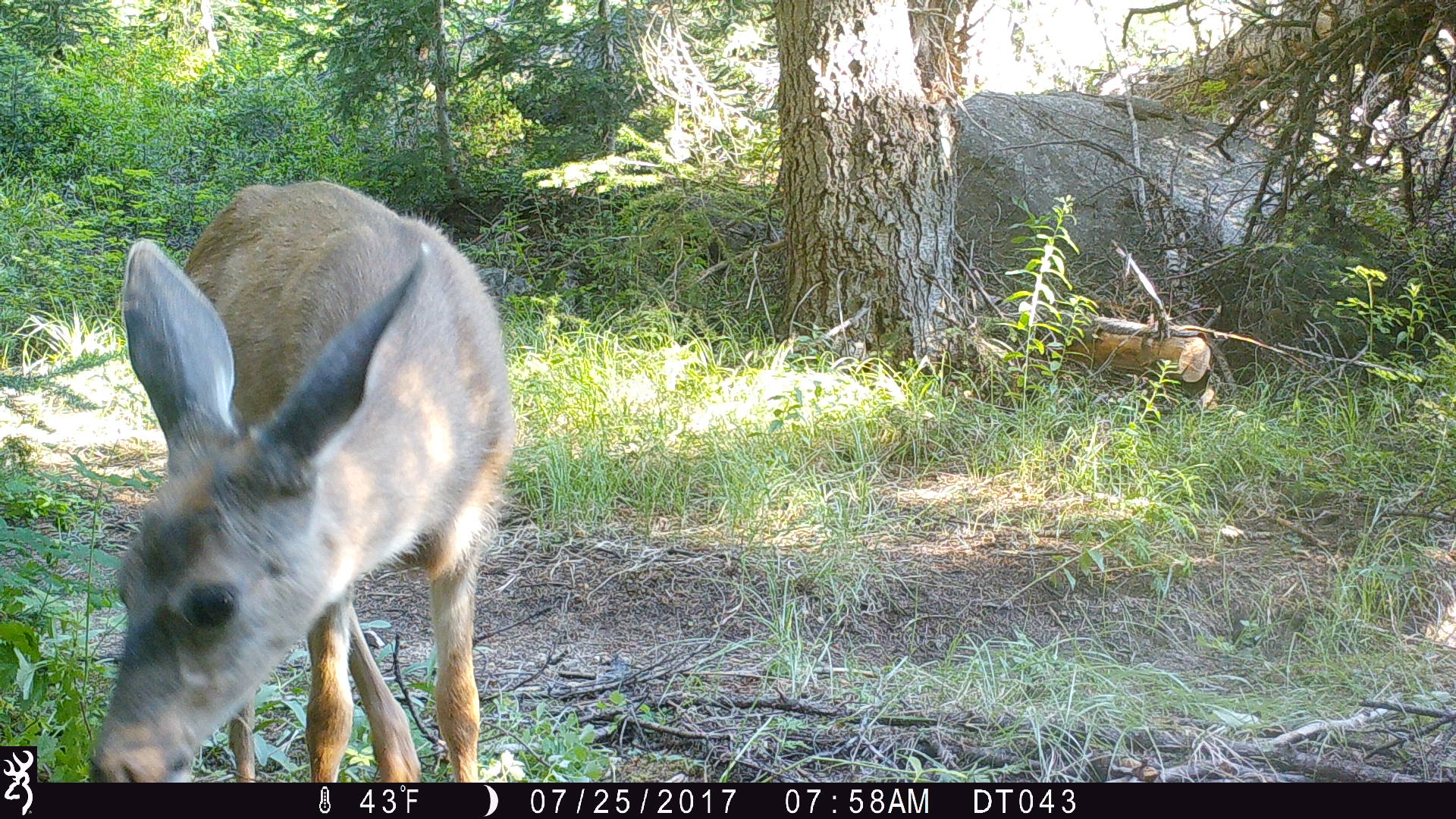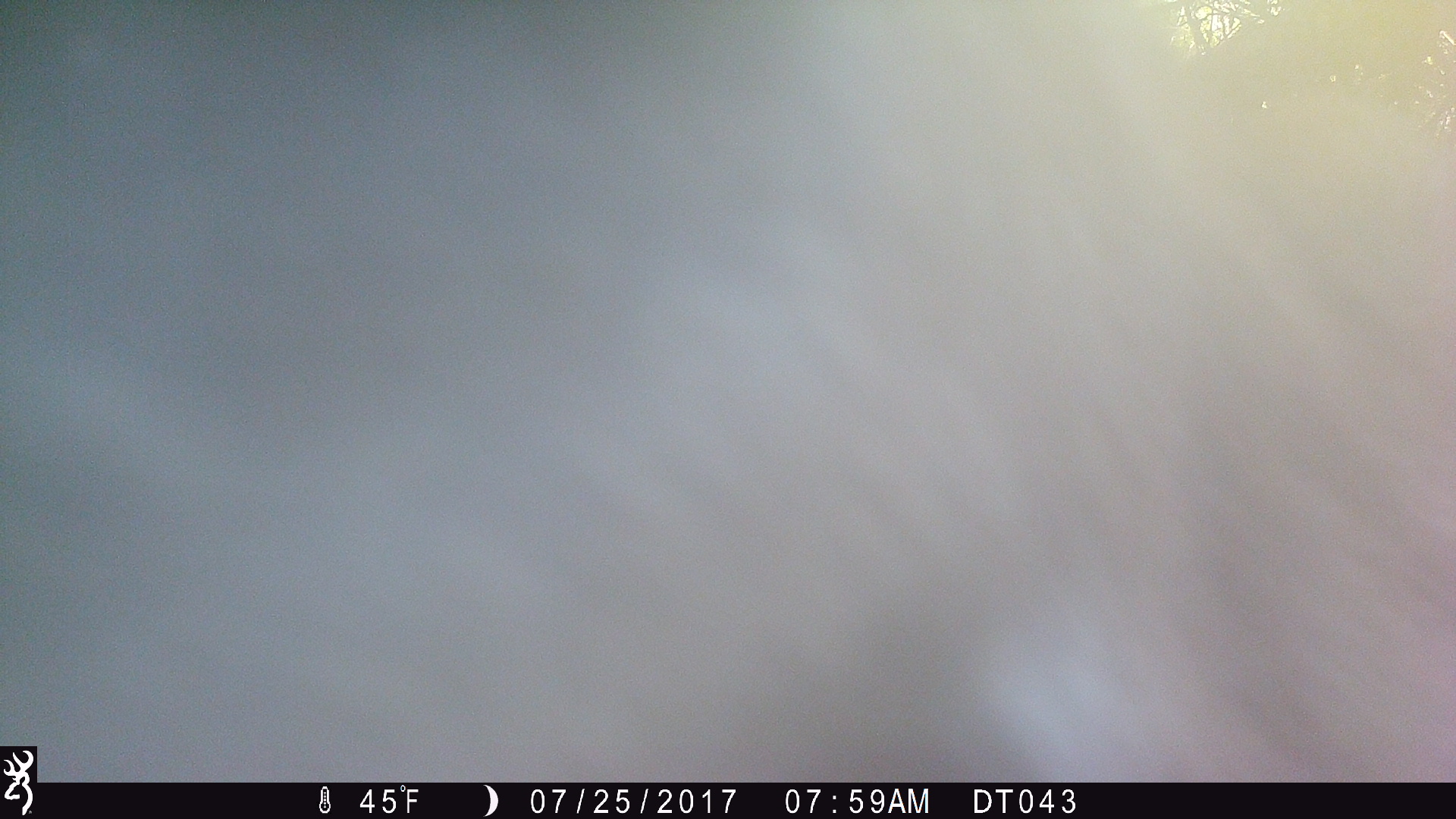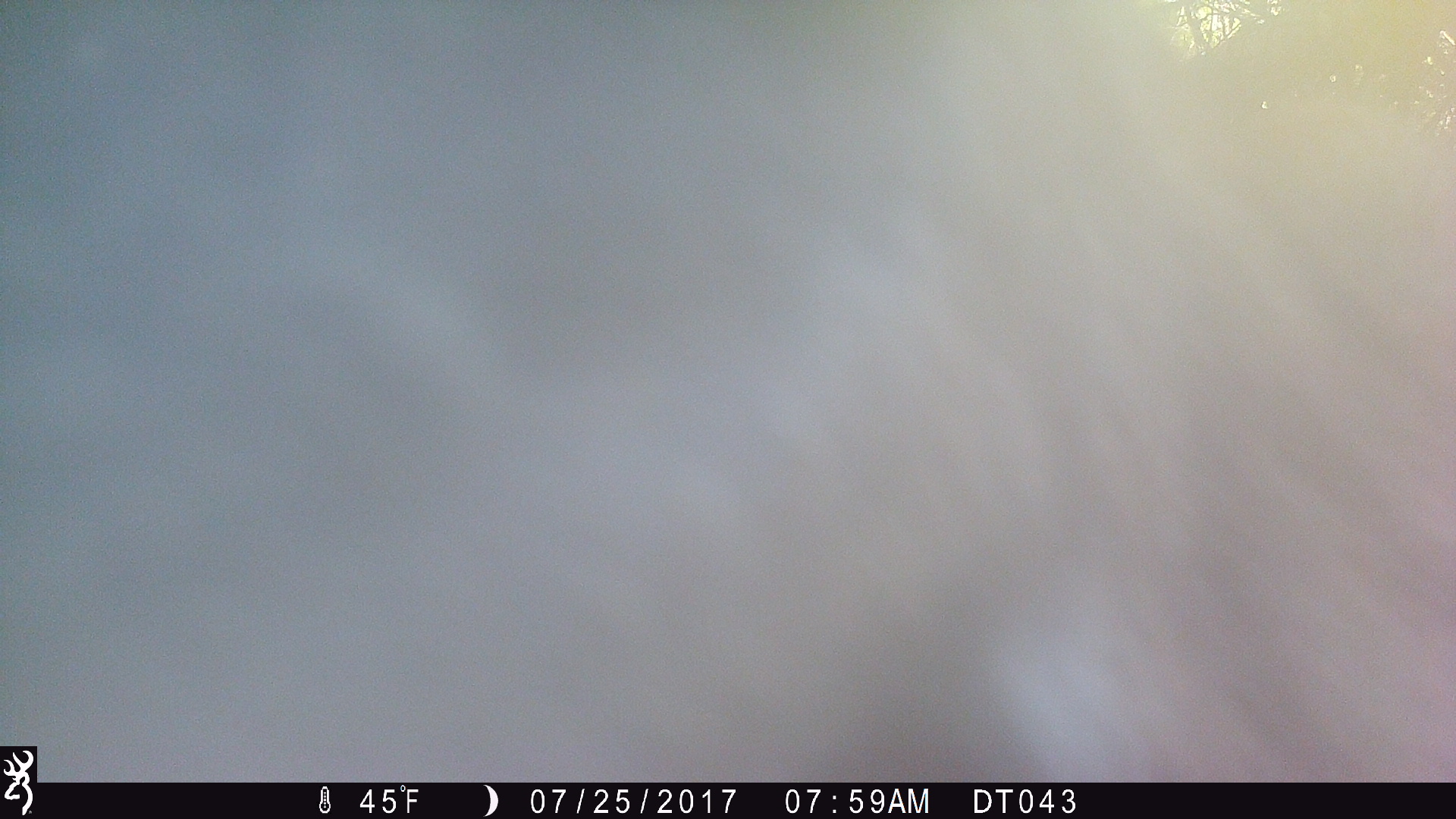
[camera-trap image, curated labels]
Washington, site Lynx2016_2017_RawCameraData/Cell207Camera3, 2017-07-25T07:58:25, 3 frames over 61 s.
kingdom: Animalia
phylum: Chordata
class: Mammalia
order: Artiodactyla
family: Cervidae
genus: Odocoileus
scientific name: Odocoileus hemionus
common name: mule deer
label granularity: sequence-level